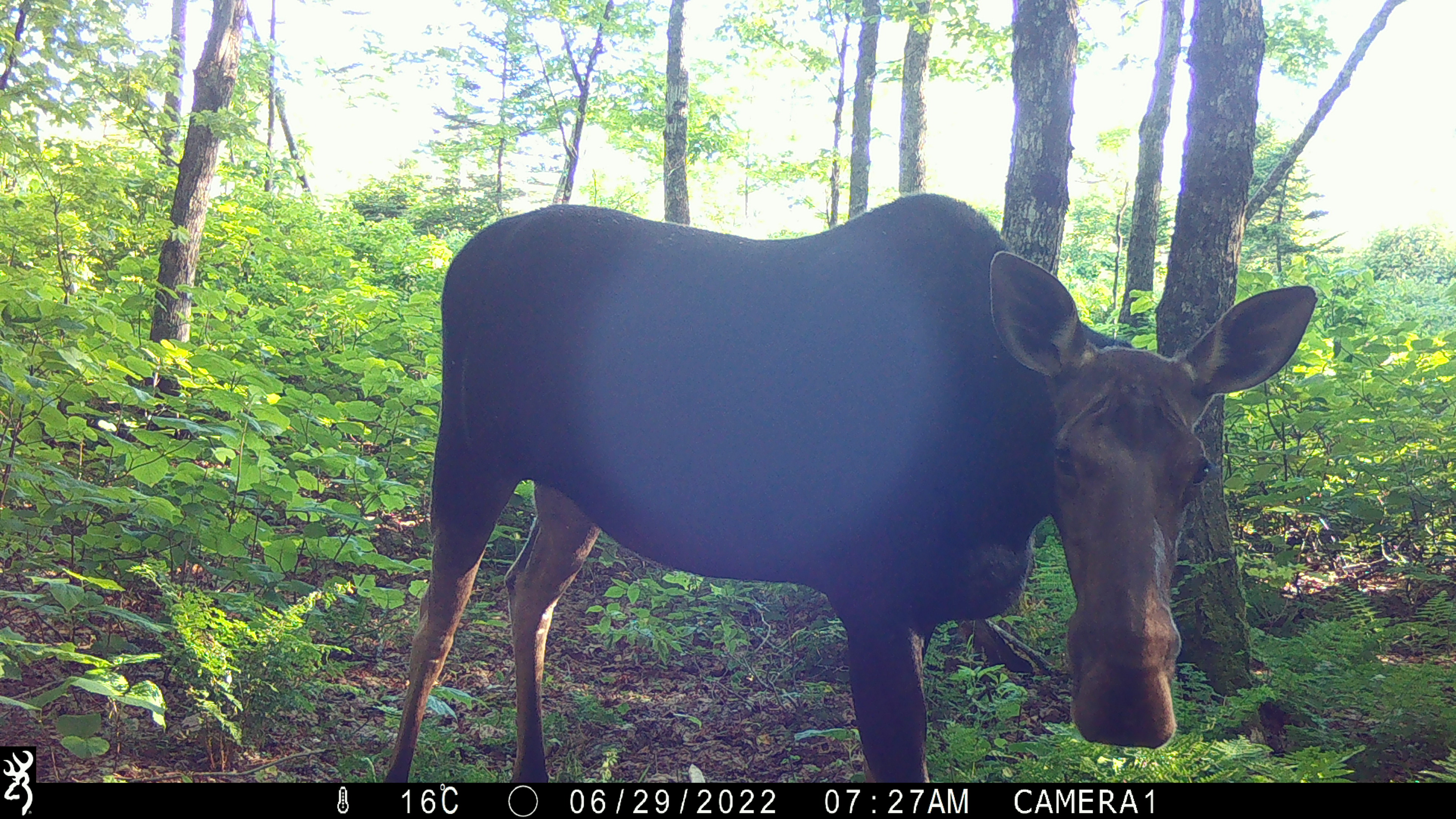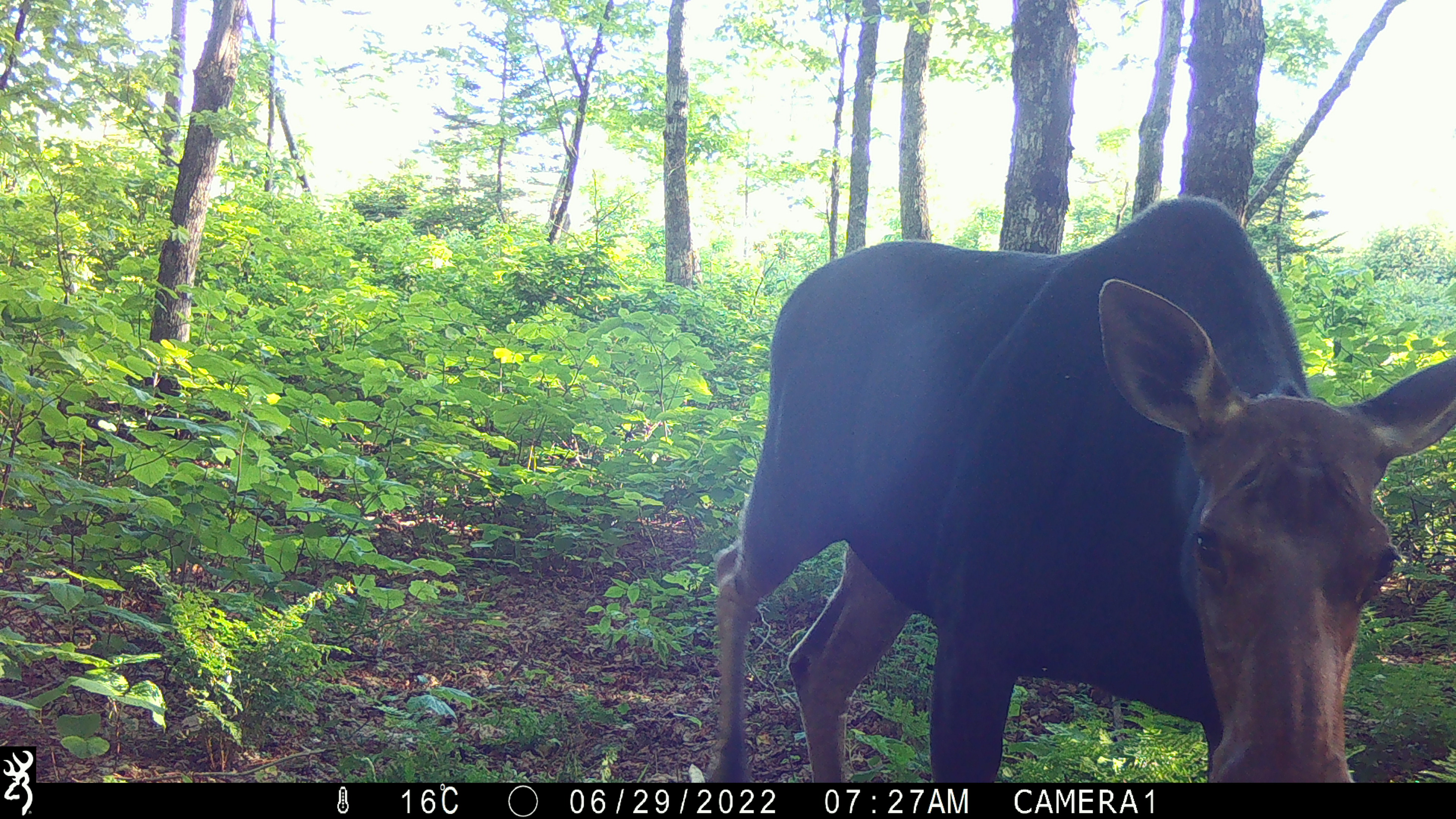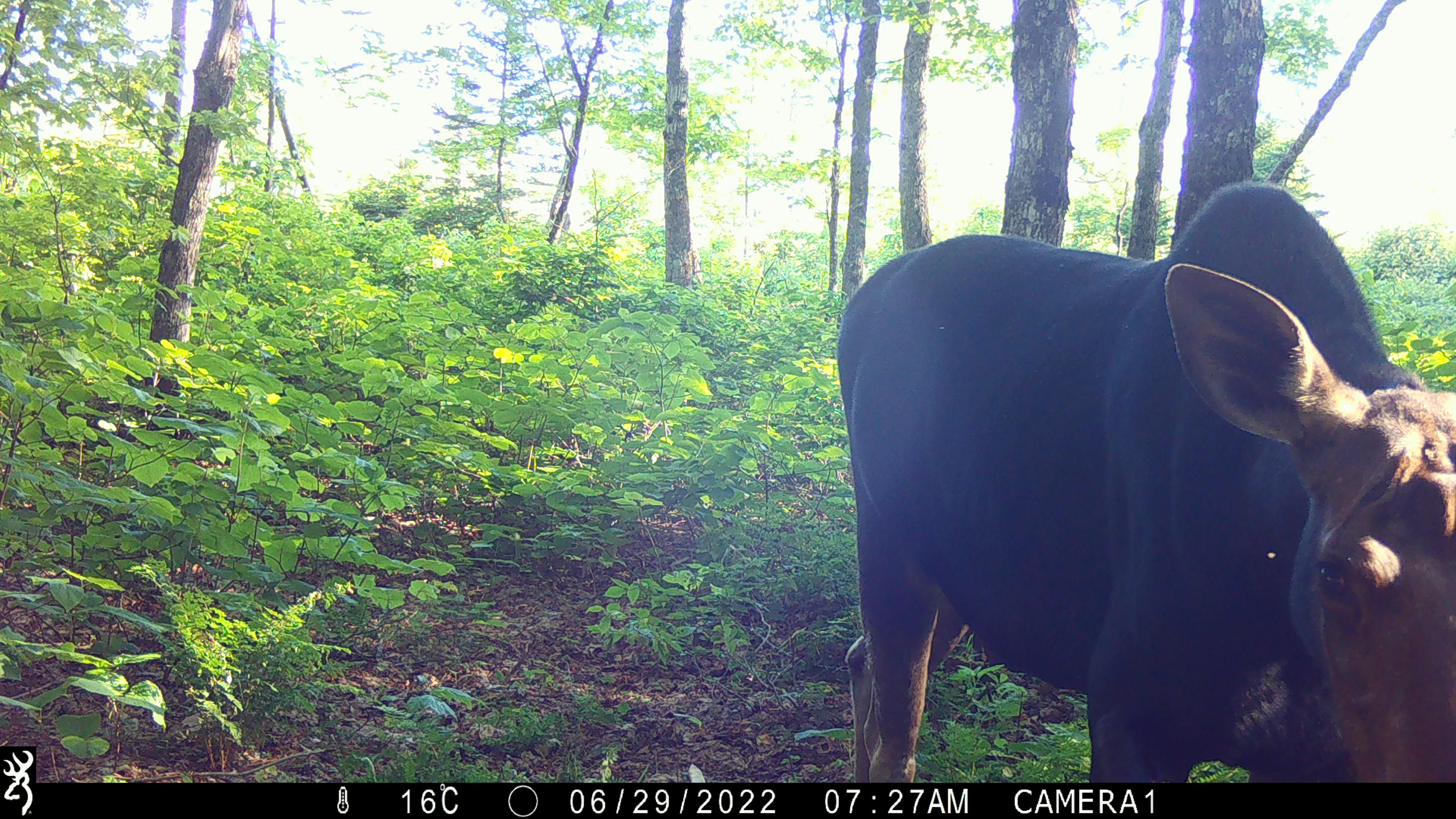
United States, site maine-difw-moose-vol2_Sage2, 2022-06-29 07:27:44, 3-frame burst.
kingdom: Animalia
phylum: Chordata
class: Mammalia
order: Artiodactyla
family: Cervidae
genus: Alces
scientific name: Alces alces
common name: moose